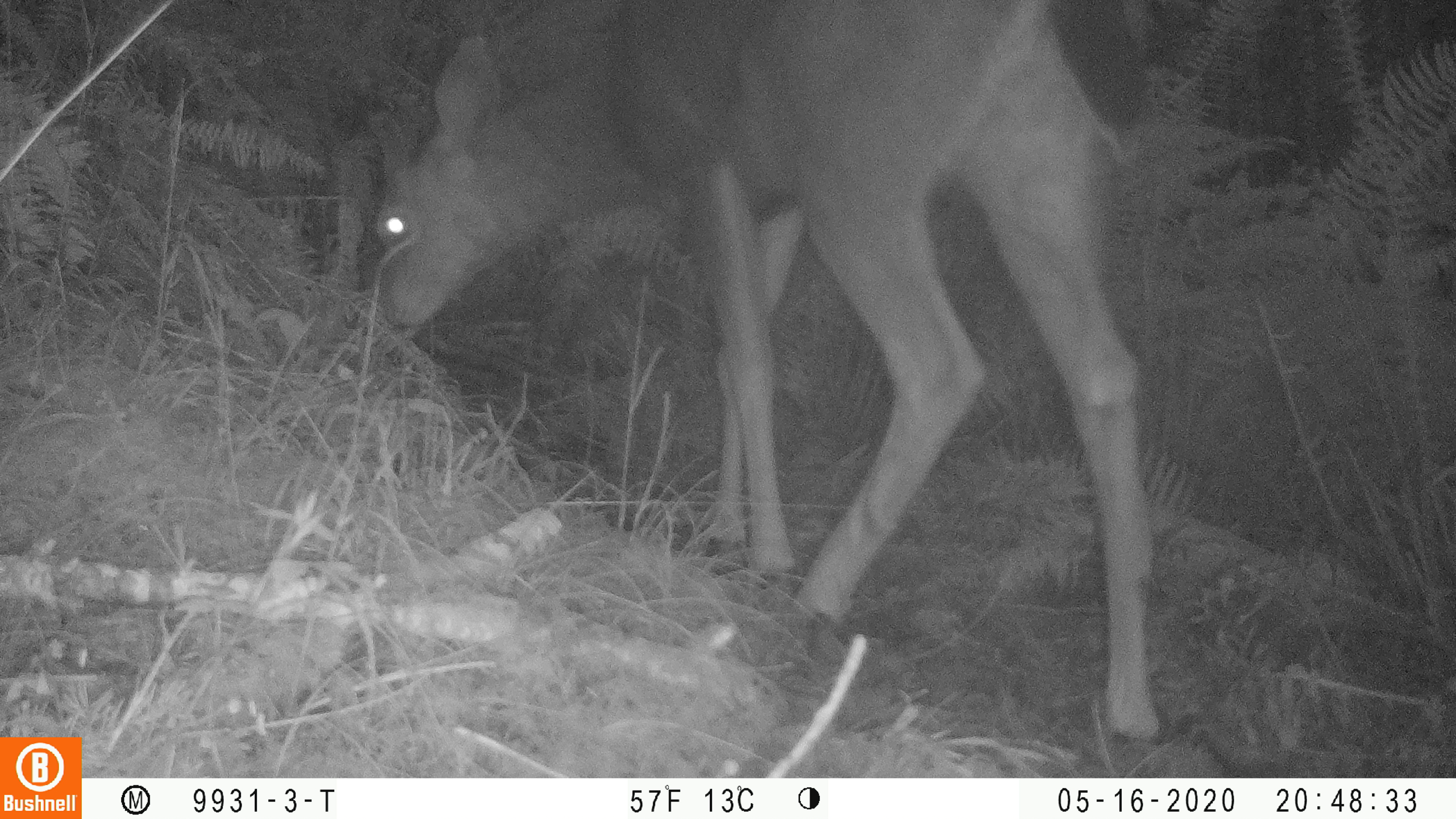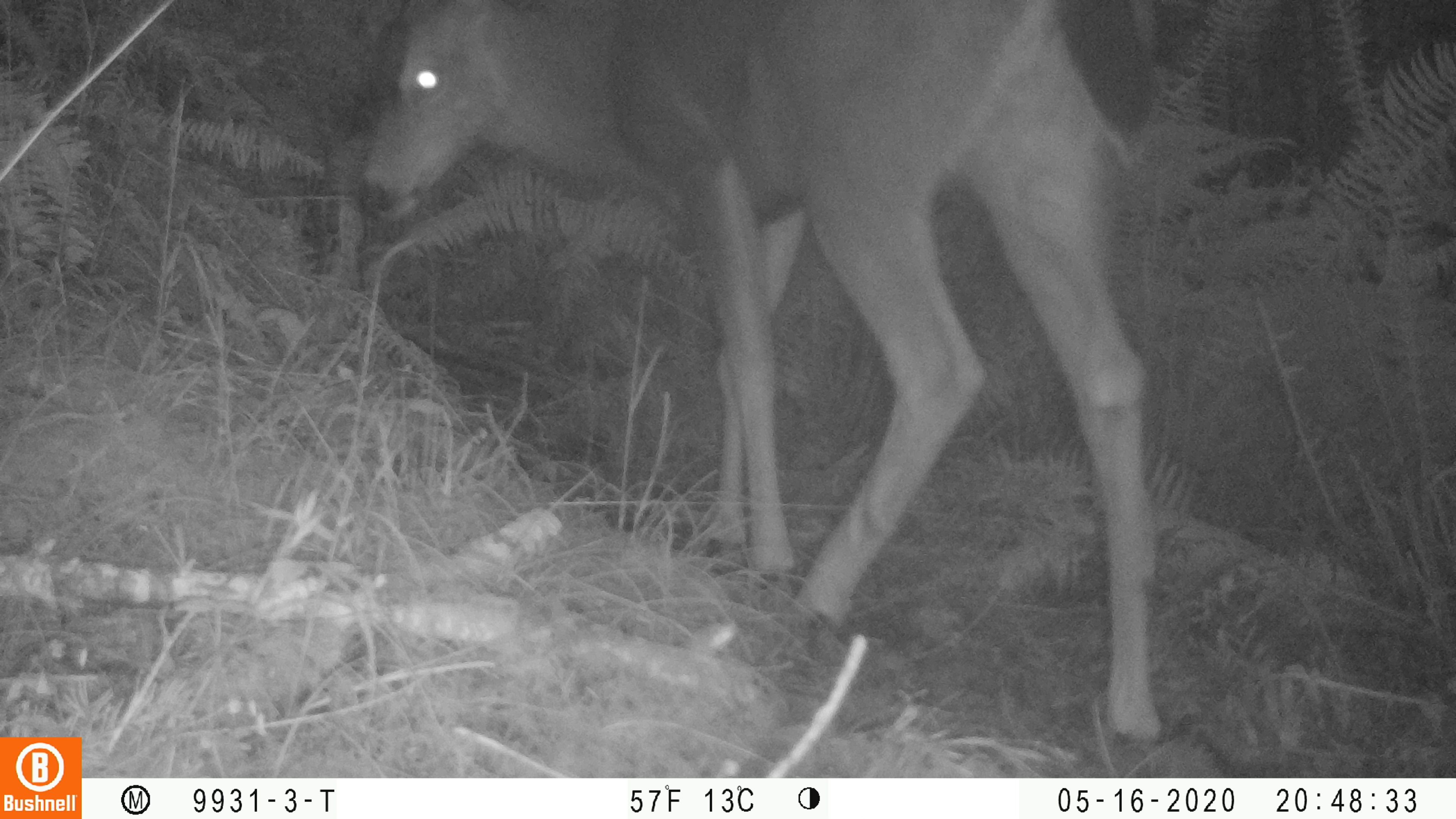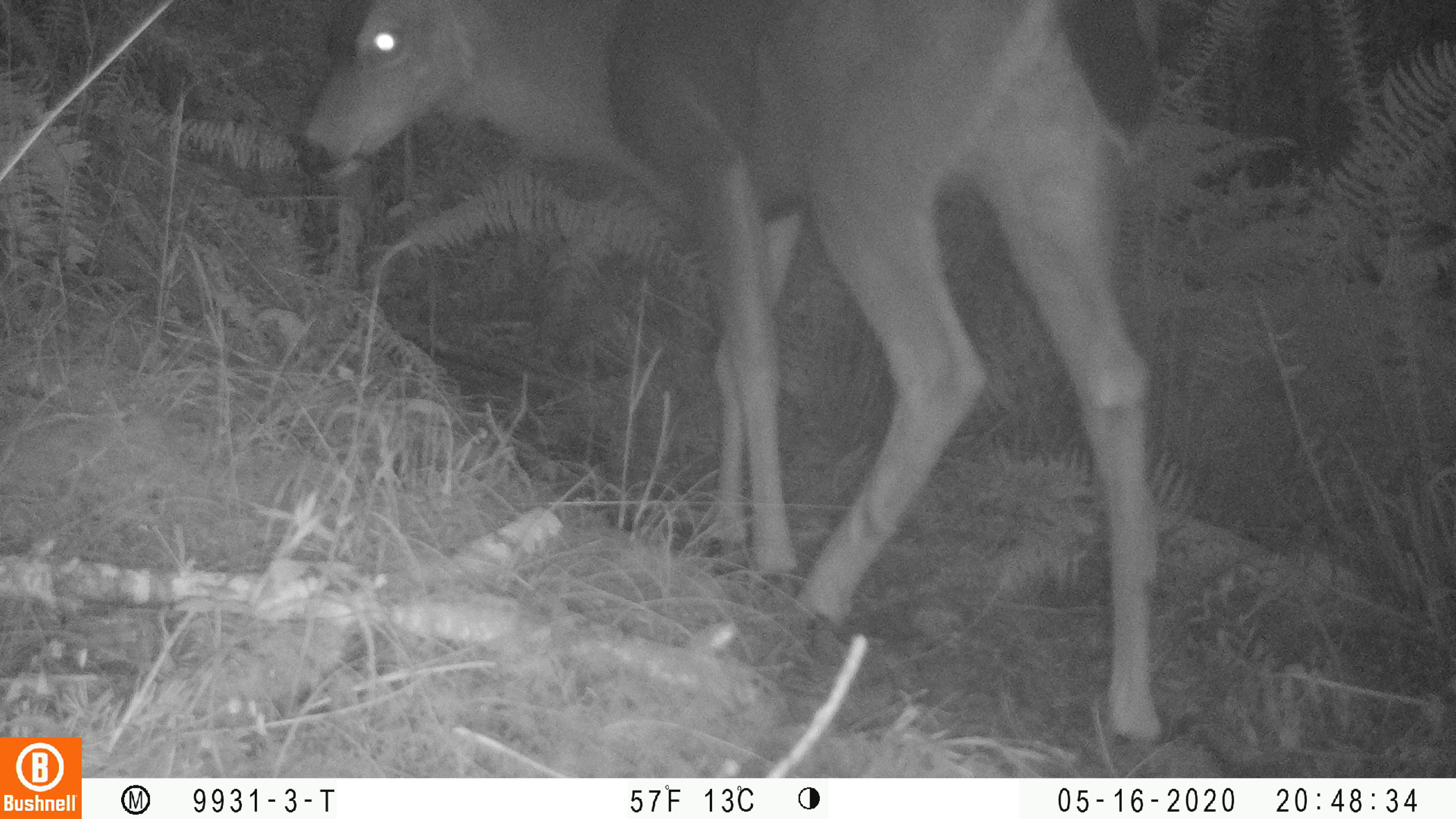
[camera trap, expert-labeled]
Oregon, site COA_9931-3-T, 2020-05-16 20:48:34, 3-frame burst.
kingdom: Animalia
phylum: Chordata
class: Mammalia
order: Artiodactyla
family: Cervidae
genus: Odocoileus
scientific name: Odocoileus hemionus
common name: black-tailed deer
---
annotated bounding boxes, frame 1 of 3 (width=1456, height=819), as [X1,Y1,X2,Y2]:
black-tailed deer: [344,0,1176,753]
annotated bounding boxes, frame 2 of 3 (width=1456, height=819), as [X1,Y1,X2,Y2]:
black-tailed deer: [353,0,1197,753]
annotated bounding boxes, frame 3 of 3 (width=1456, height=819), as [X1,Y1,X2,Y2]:
black-tailed deer: [289,3,1174,758]